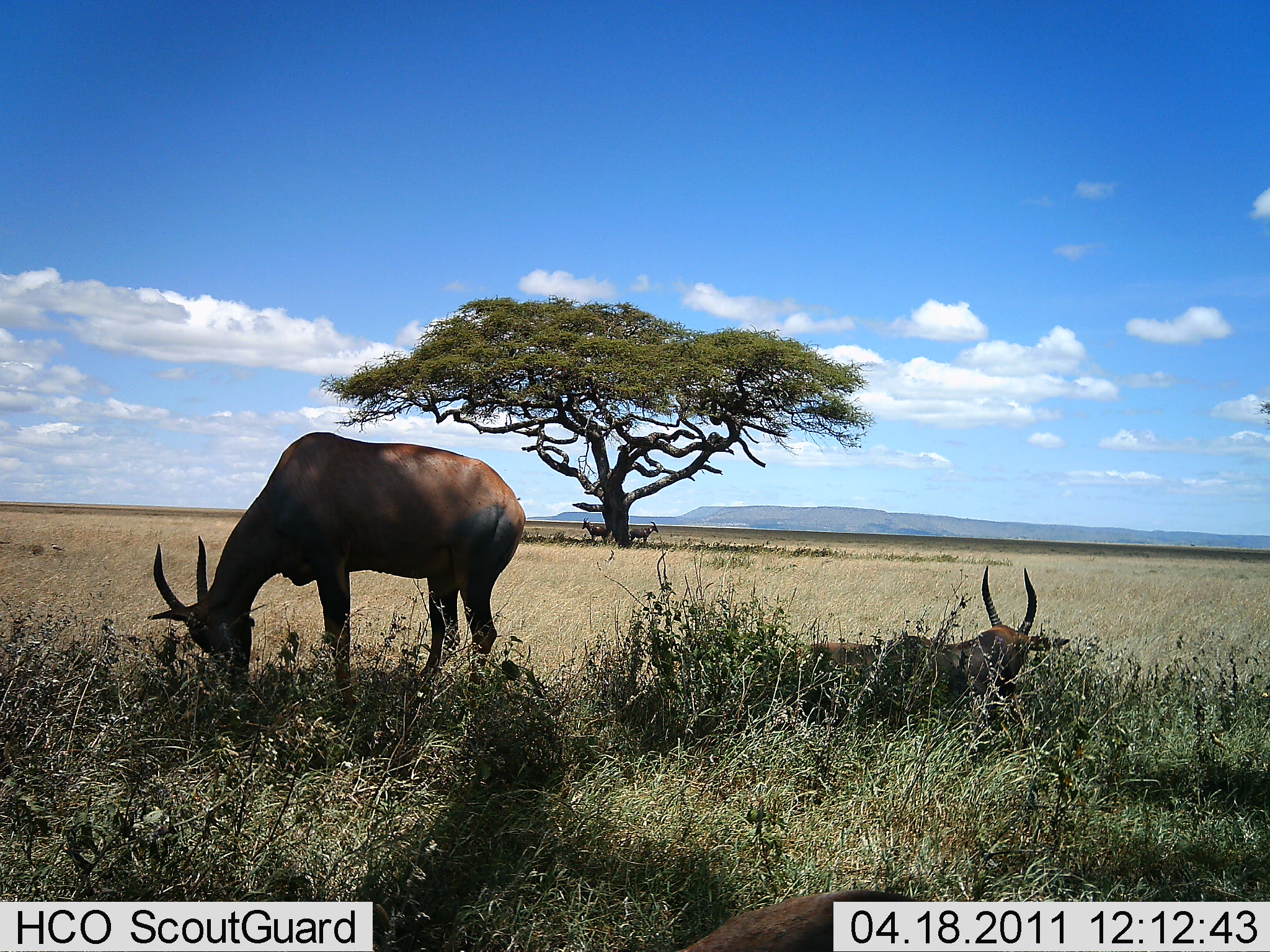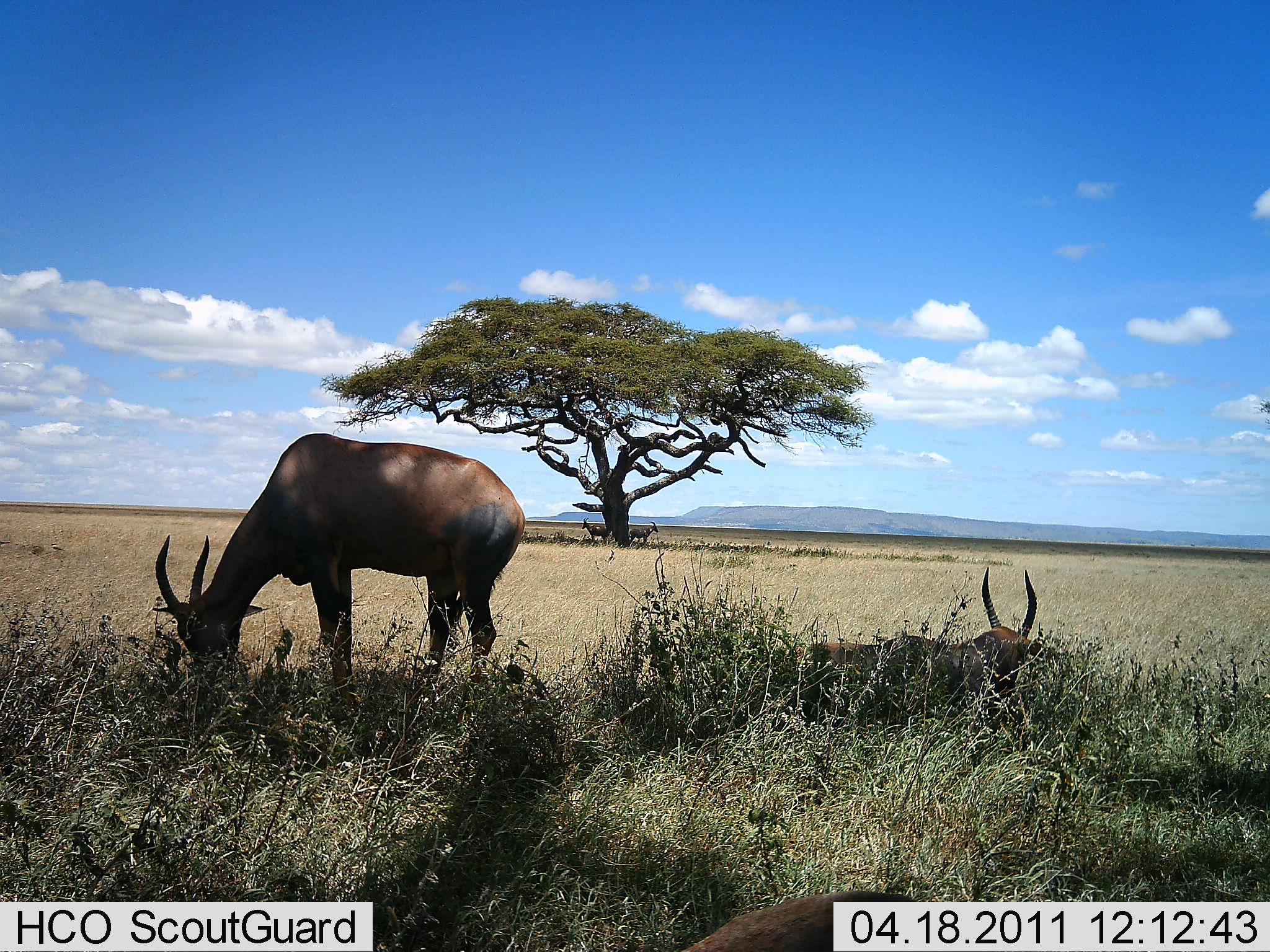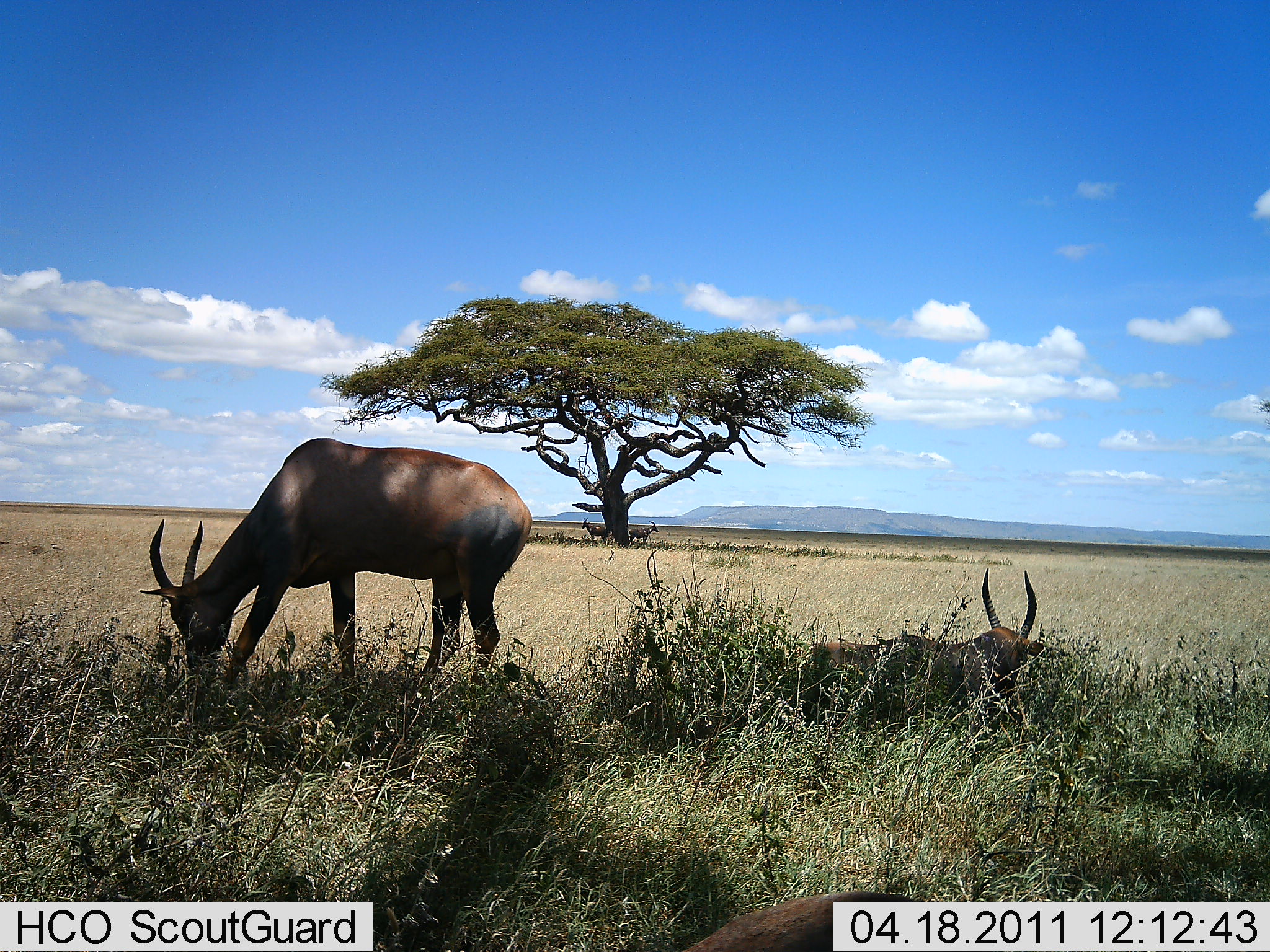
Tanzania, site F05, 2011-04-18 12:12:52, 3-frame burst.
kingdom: Animalia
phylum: Chordata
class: Mammalia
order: Artiodactyla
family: Bovidae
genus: Damaliscus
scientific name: Damaliscus lunatus jimela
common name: topi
Topi (Damaliscus lunatus jimela), count 2. Behavior (volunteer vote fractions): standing 23%, resting 92%, moving 0%, interacting 0%. Young present (vote fraction): 0%. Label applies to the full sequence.